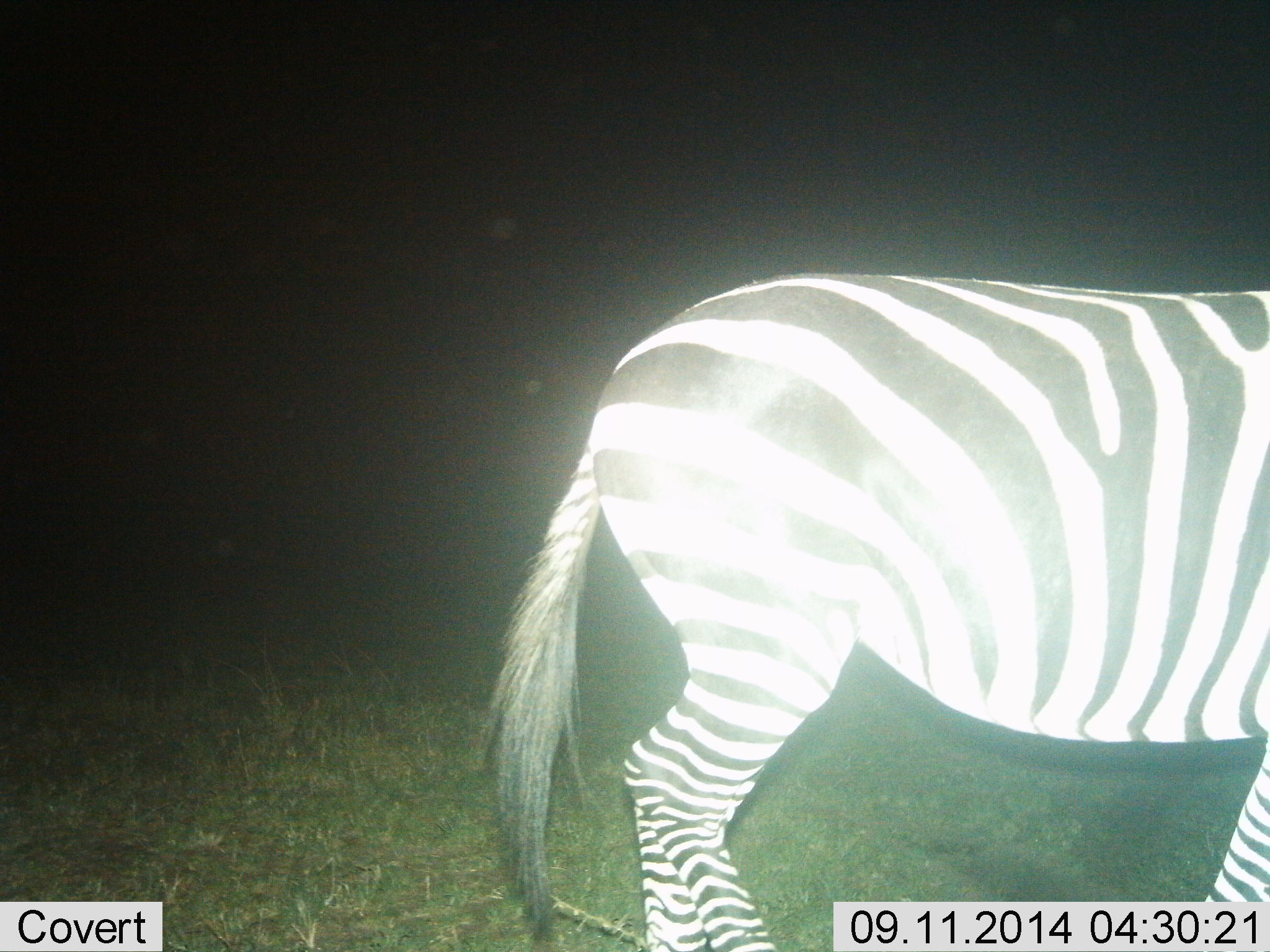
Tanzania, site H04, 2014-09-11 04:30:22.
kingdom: Animalia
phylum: Chordata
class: Mammalia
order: Perissodactyla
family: Equidae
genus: Equus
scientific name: Equus quagga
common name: plains zebra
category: zebra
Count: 1.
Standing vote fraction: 70%.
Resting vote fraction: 0%.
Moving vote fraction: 30%.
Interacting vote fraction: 0%.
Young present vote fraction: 0%.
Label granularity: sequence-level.